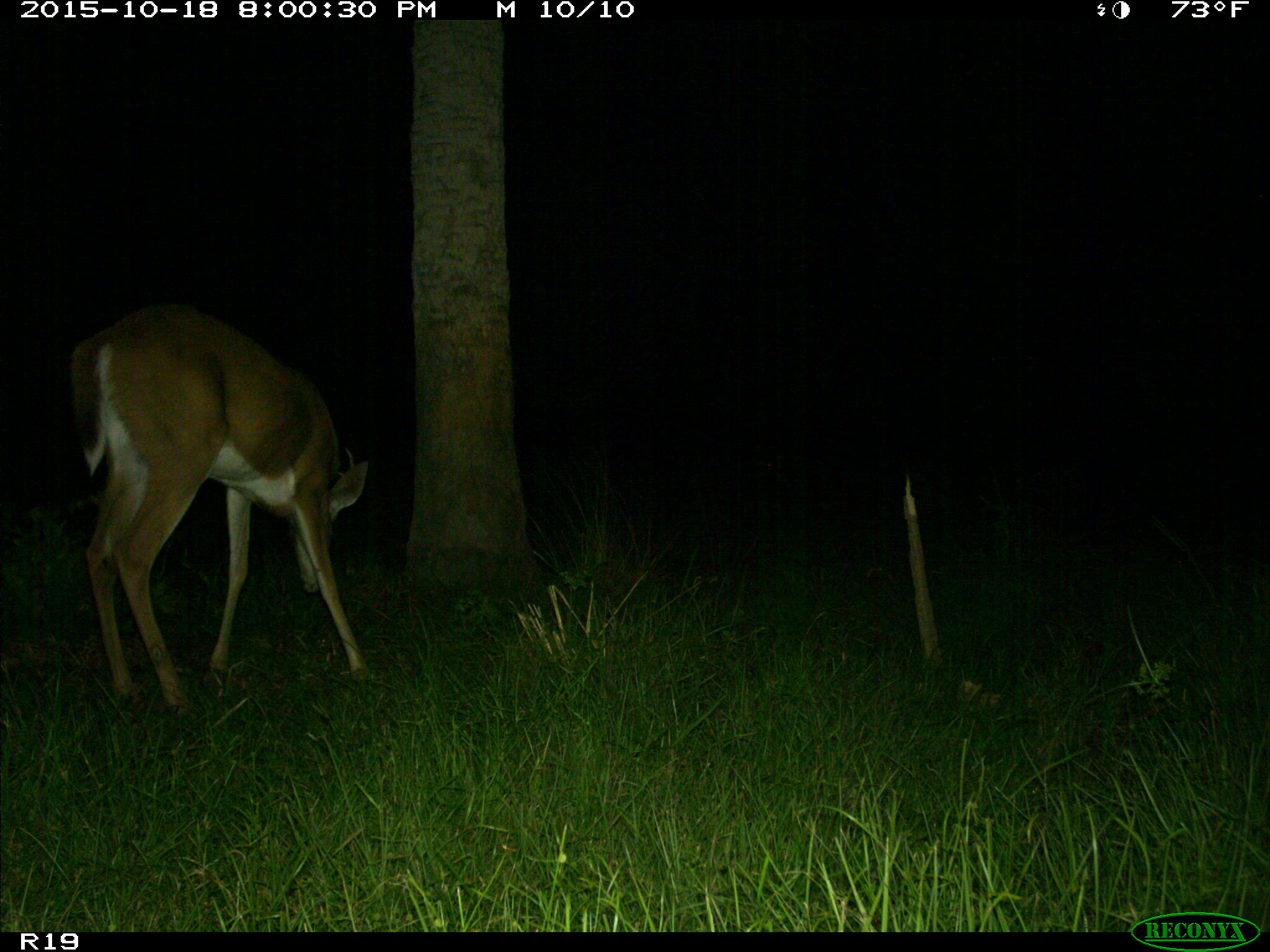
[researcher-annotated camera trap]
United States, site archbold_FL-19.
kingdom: Animalia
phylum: Chordata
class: Mammalia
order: Artiodactyla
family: Cervidae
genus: Odocoileus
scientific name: Odocoileus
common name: deer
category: unidentified deer